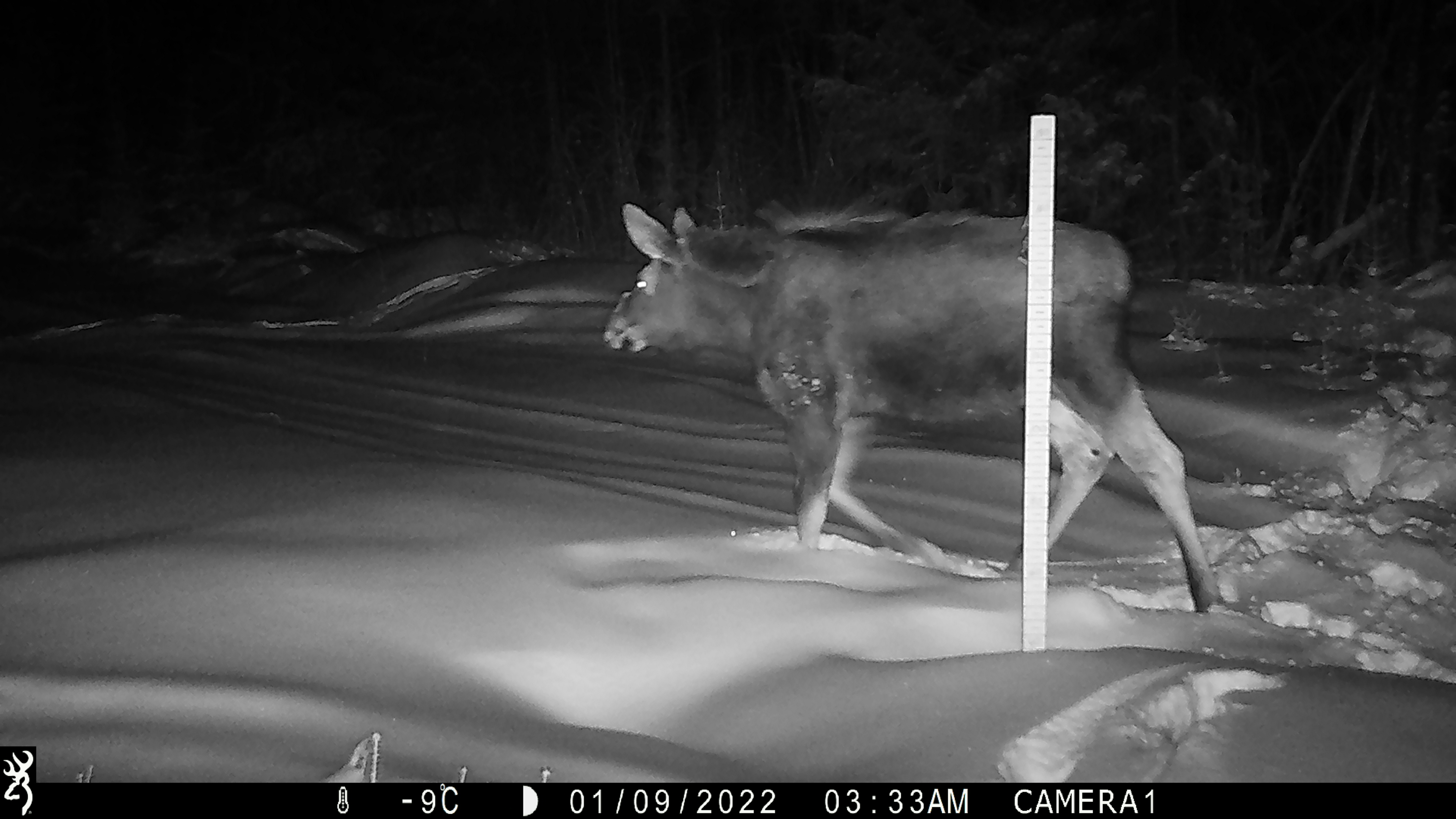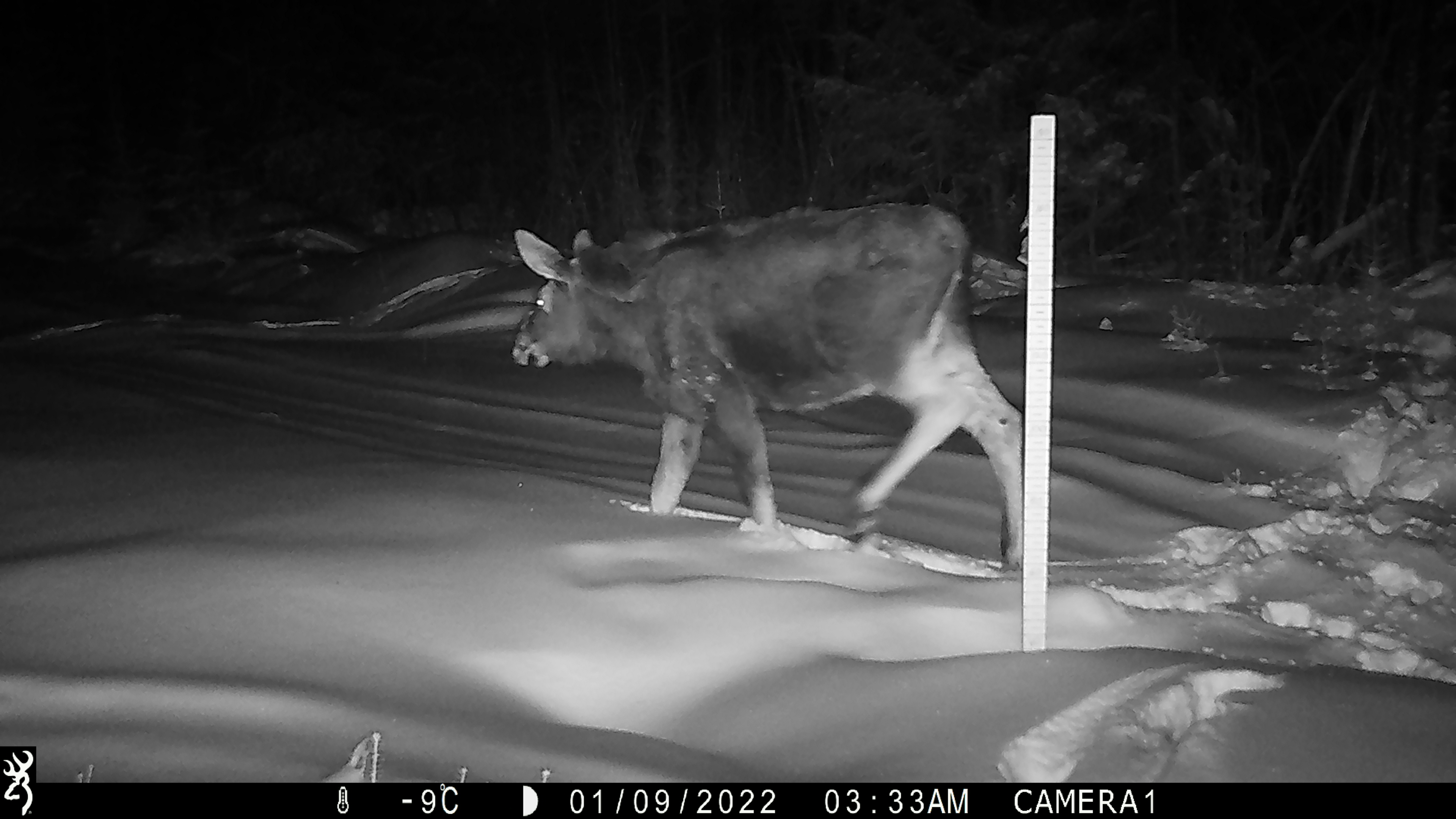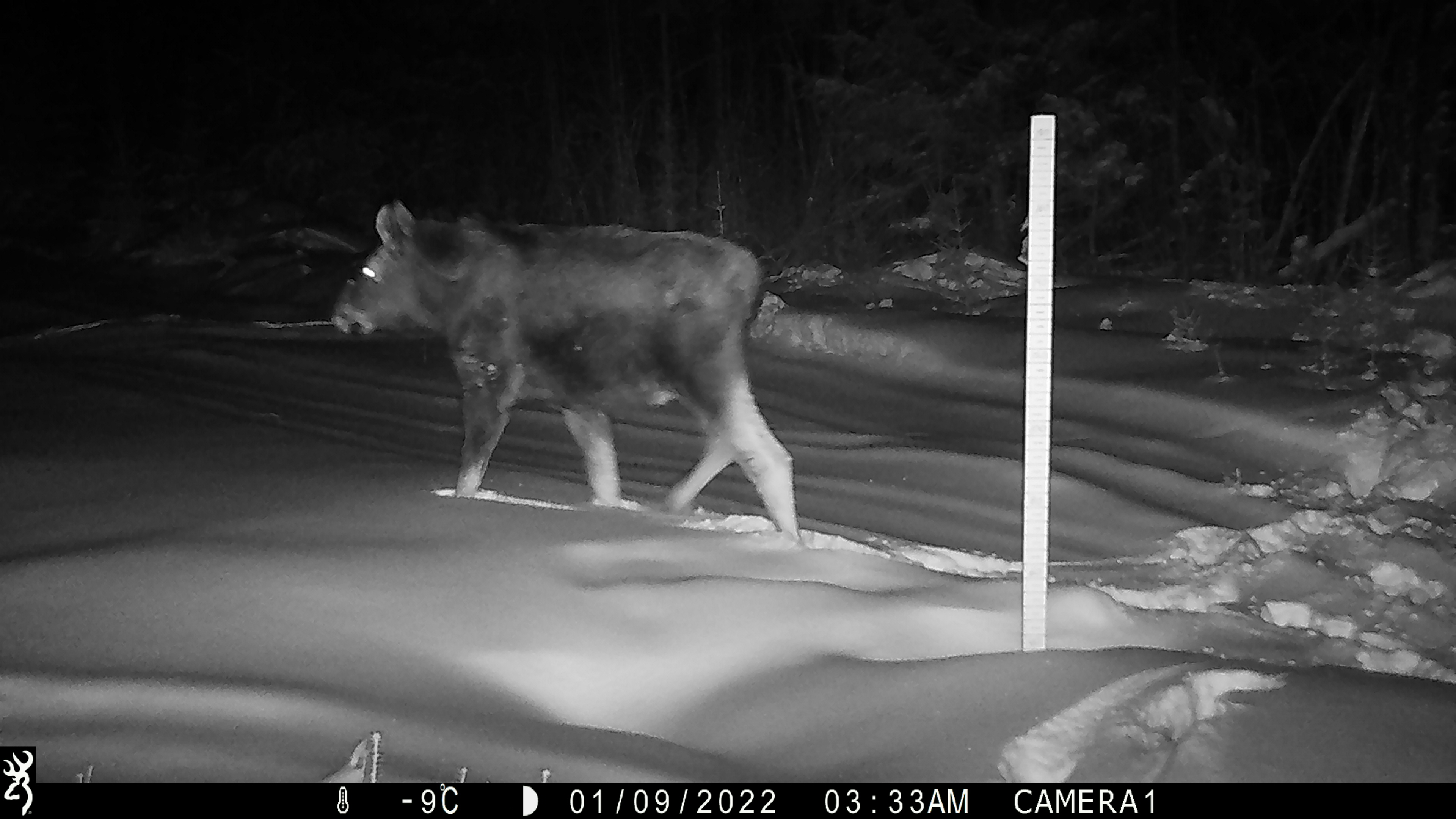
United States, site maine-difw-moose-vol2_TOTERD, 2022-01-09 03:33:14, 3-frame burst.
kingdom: Animalia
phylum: Chordata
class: Mammalia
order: Artiodactyla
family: Cervidae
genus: Alces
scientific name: Alces alces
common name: moose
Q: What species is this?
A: Moose (Alces alces).